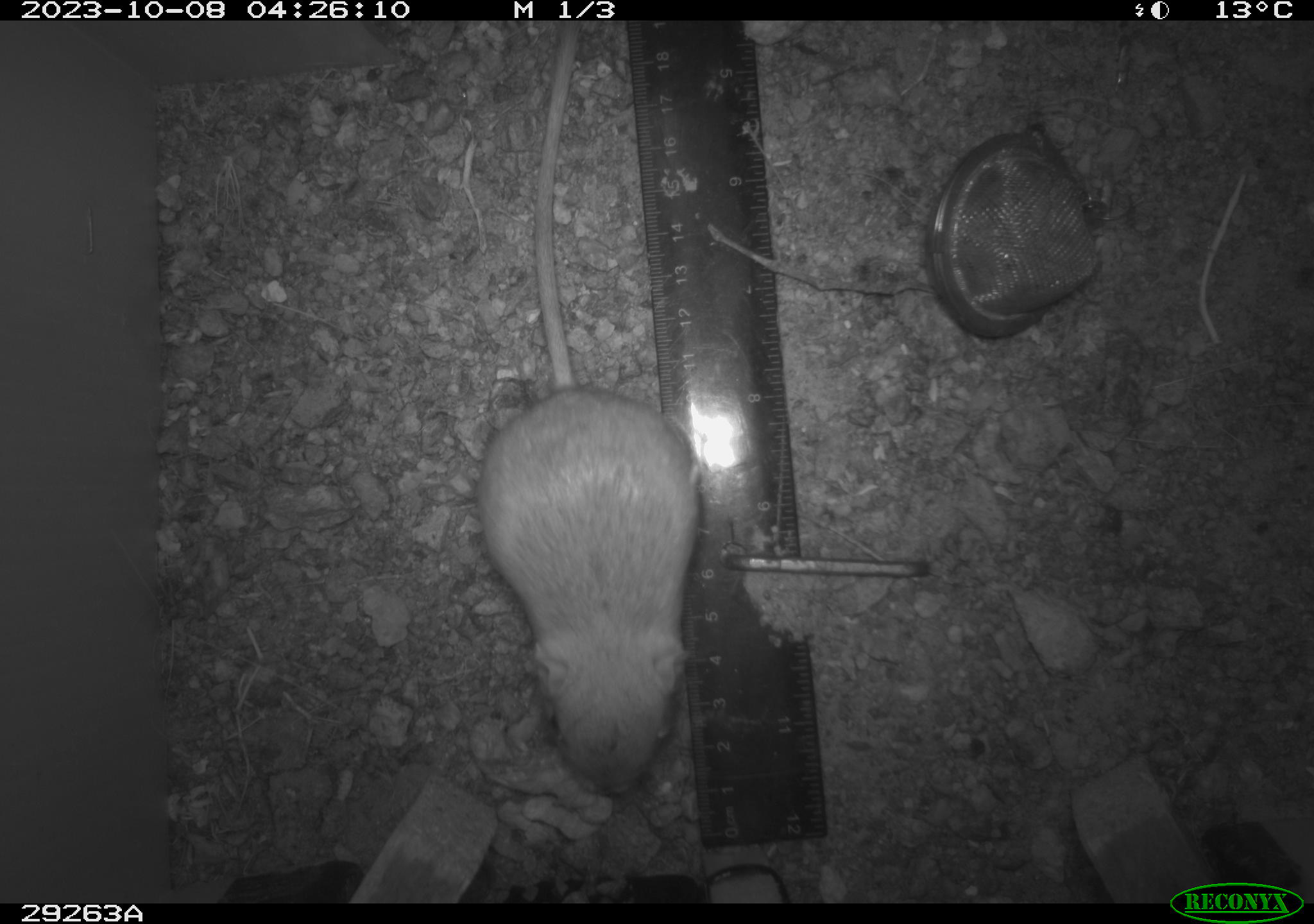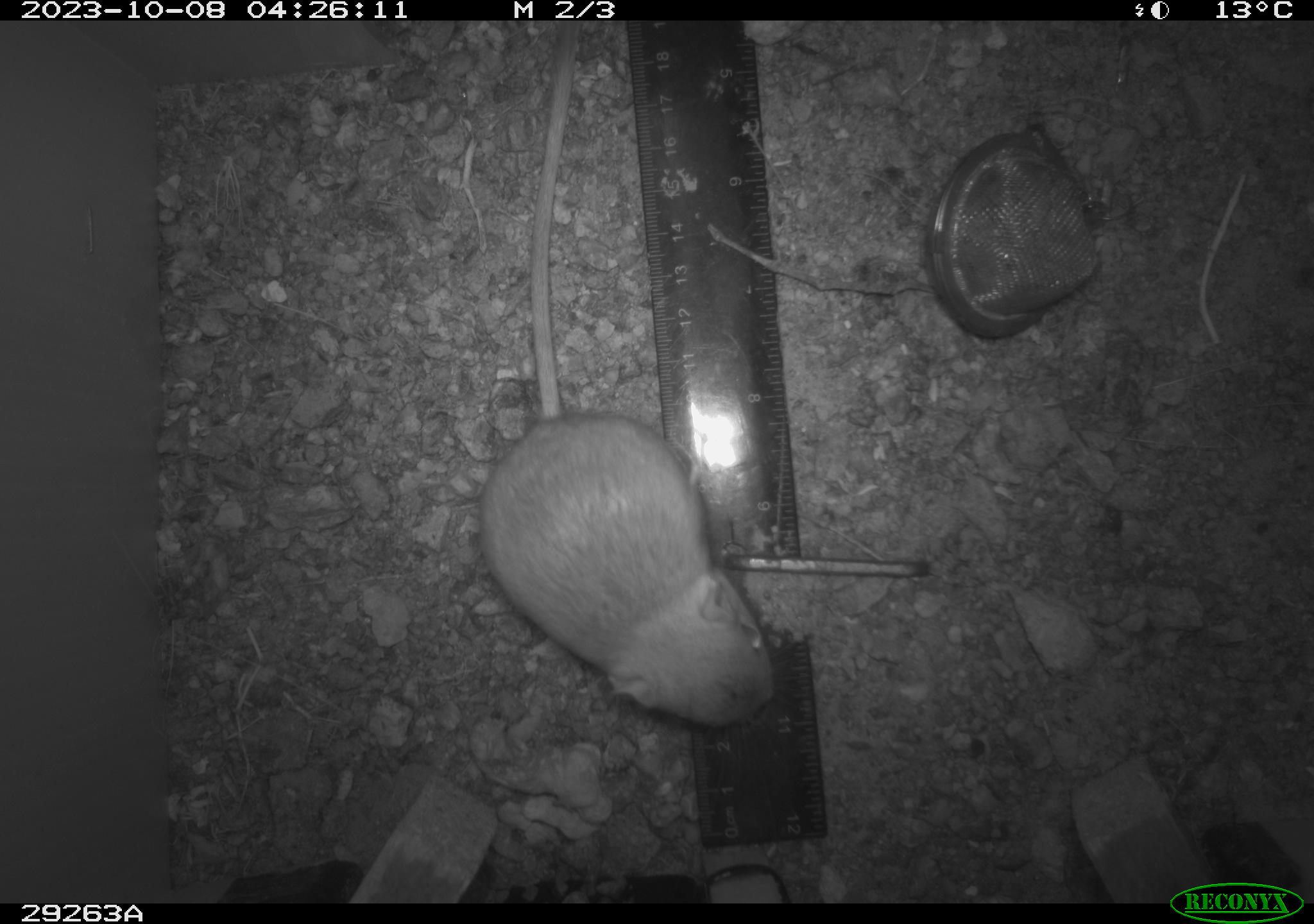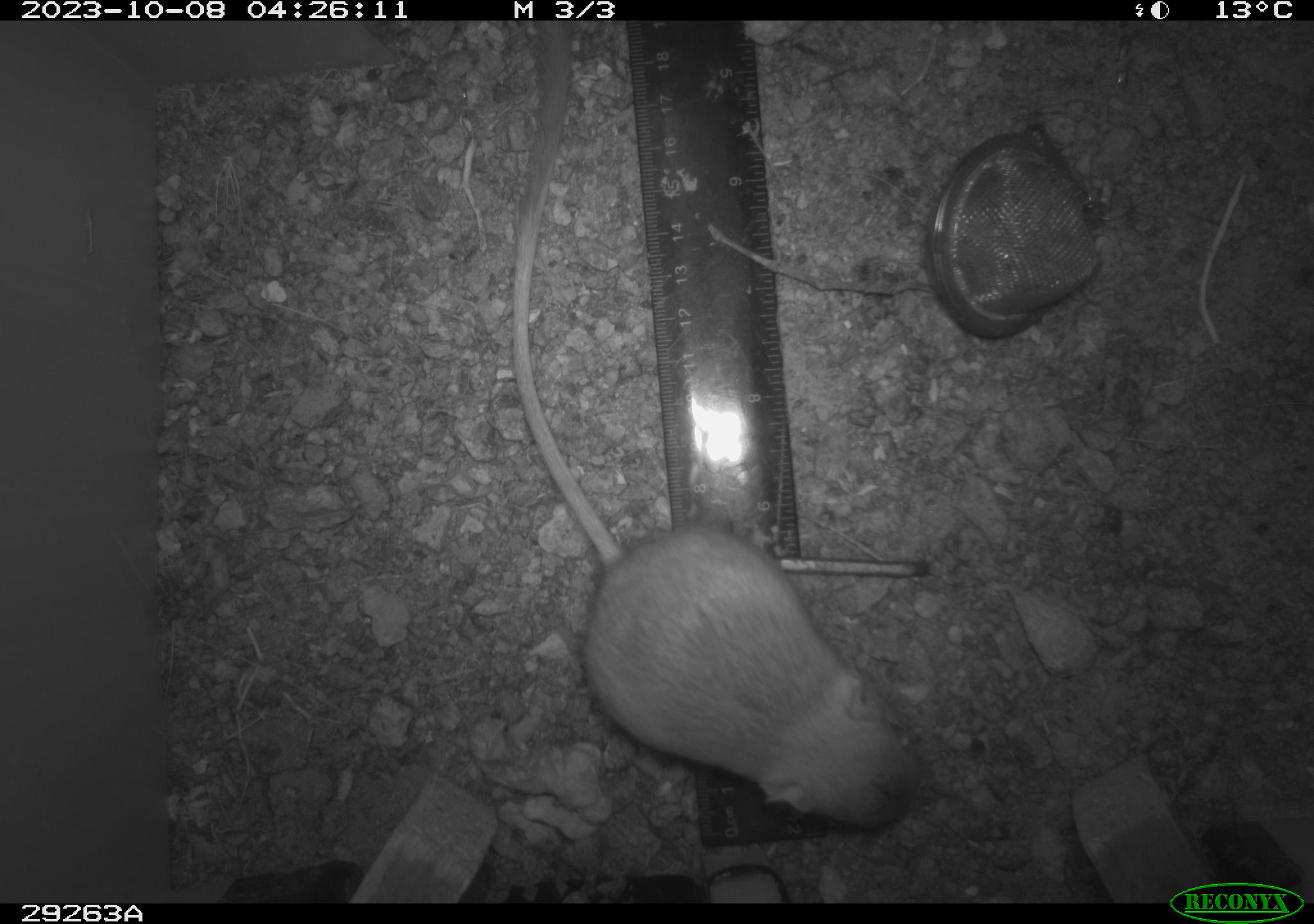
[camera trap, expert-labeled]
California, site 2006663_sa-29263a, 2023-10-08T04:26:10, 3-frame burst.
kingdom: Animalia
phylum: Chordata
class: Mammalia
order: Rodentia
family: Heteromyidae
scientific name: Heteromyidae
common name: kangaroo rats and pocket mice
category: heteromyidae family